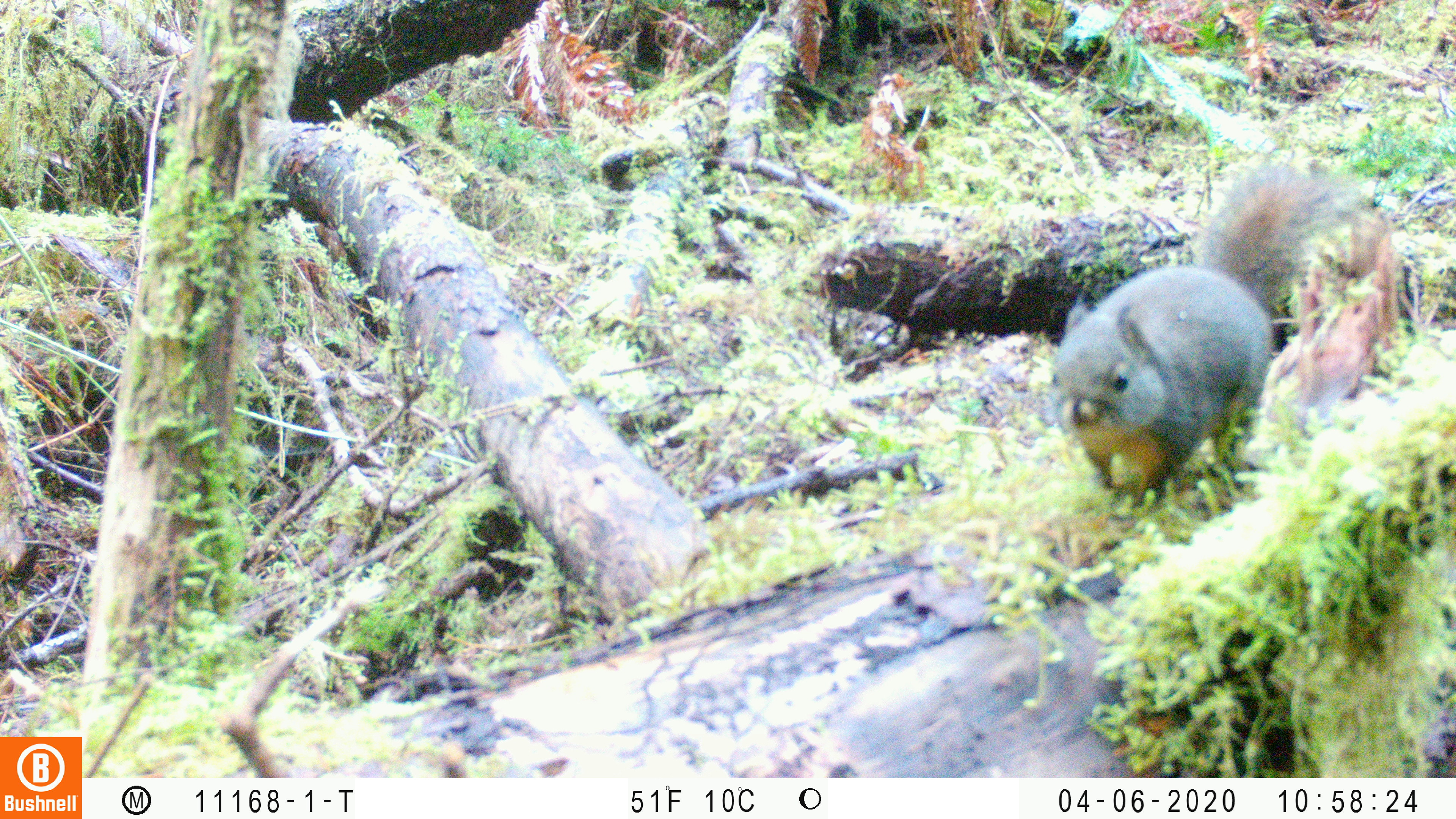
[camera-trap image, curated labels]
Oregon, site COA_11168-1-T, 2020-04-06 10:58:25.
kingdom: Animalia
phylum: Chordata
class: Mammalia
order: Rodentia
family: Sciuridae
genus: Tamiasciurus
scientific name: Tamiasciurus douglasii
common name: douglas squirrel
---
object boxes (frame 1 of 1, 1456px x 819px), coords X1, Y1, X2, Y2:
douglas squirrel: 1036, 167, 1336, 518